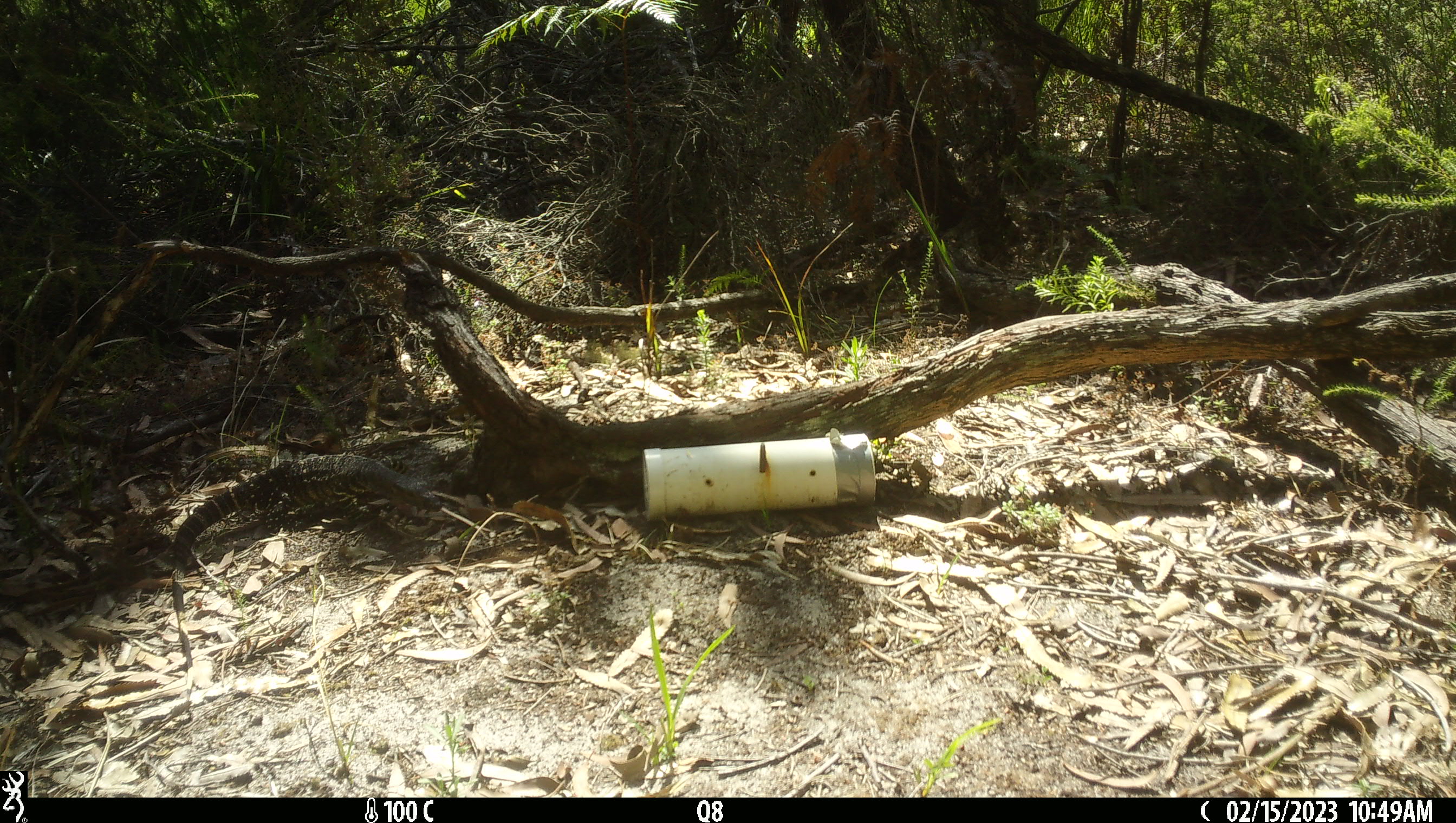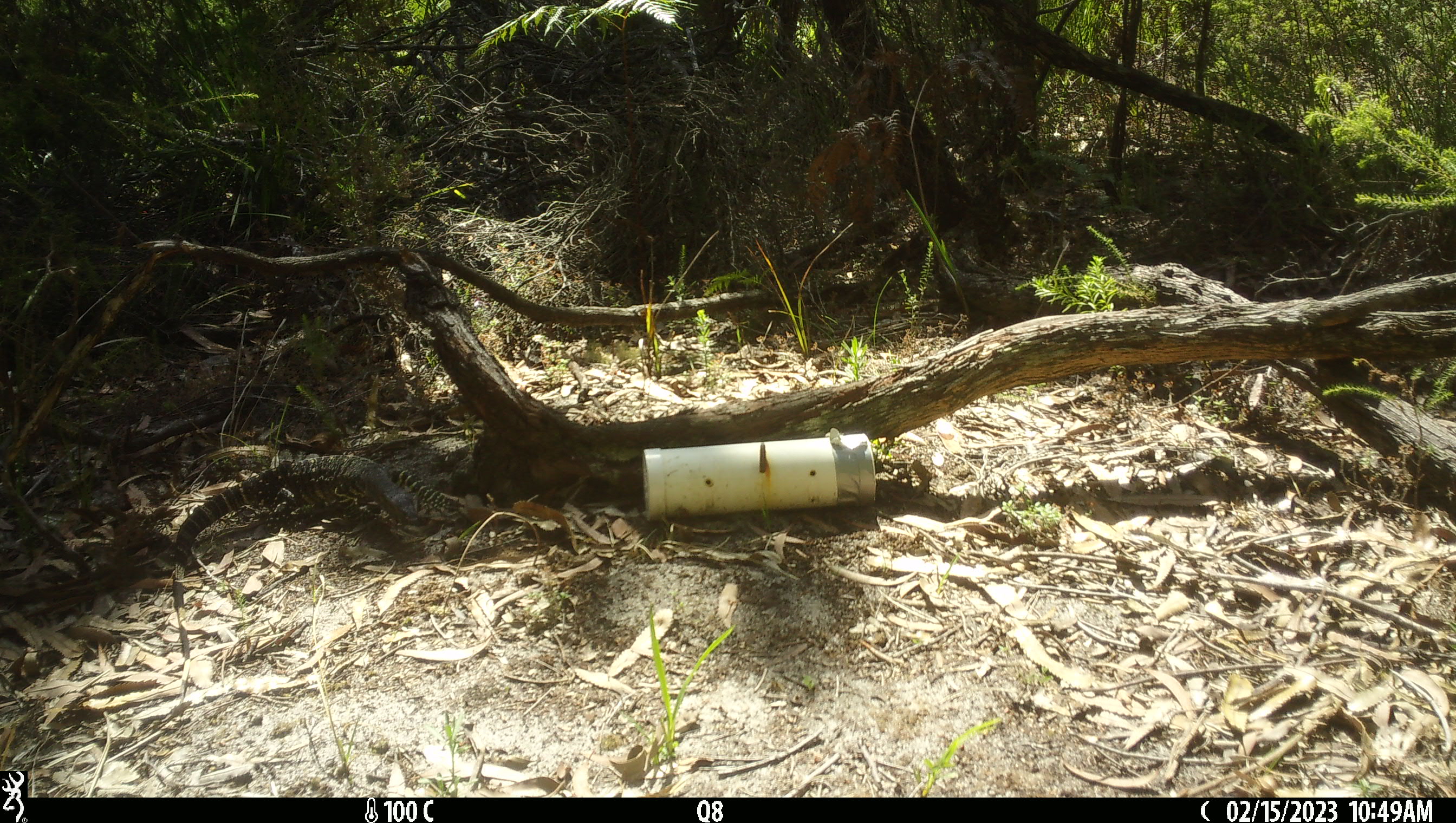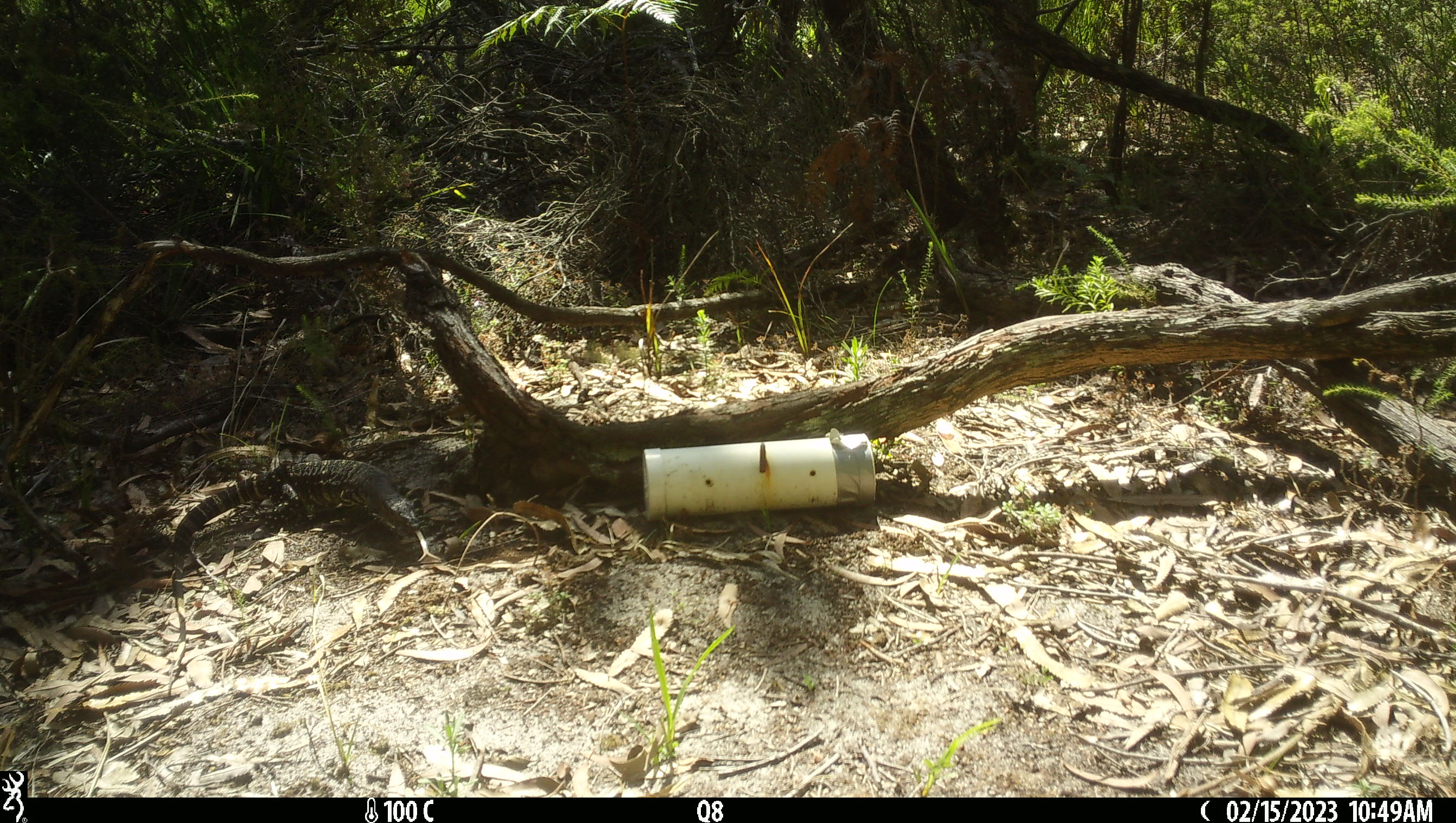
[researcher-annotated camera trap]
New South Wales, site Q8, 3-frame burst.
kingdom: Animalia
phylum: Chordata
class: Reptilia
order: Squamata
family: Varanidae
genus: Varanus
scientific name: Varanus varius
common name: lace monitor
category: goanna